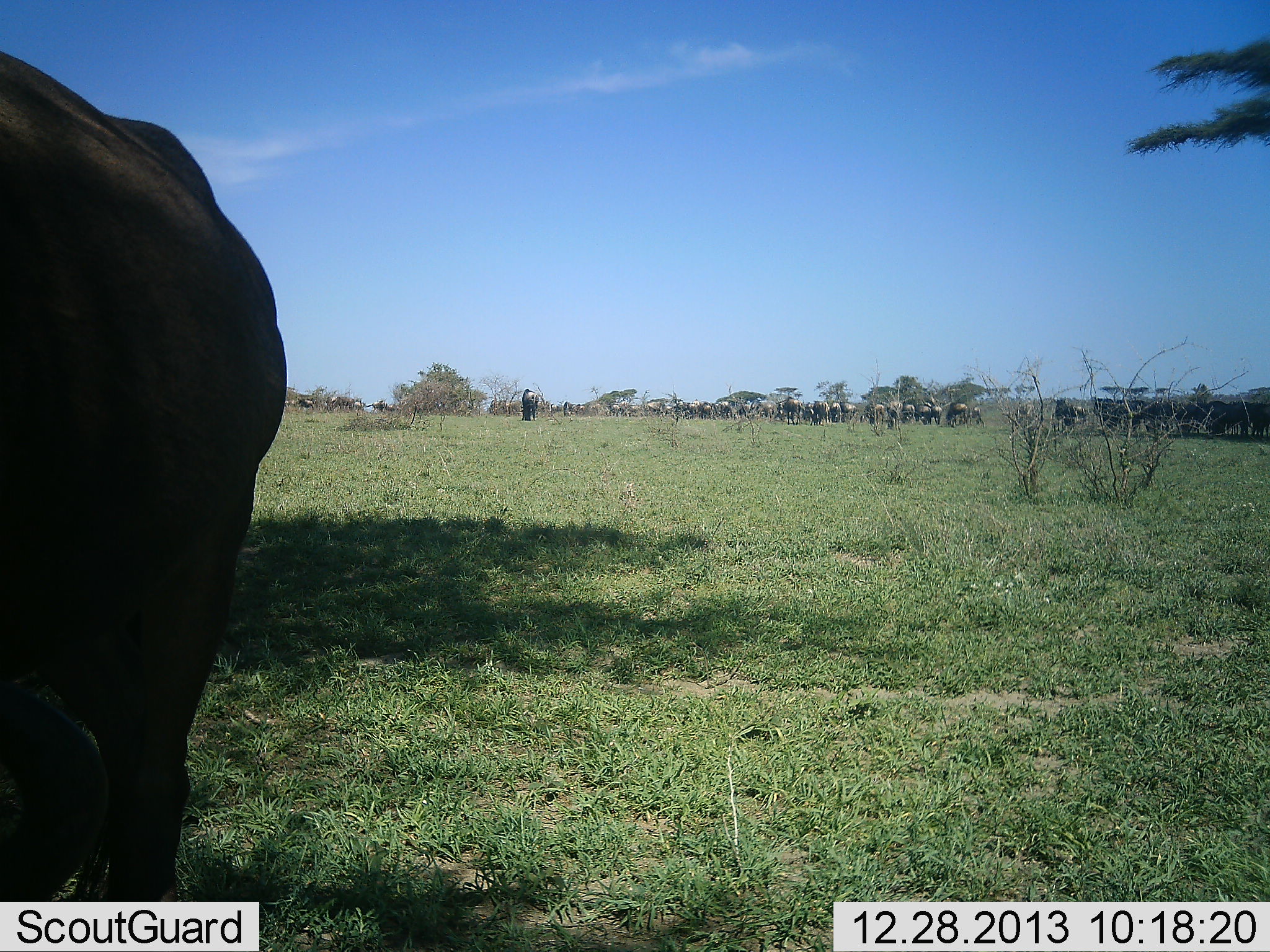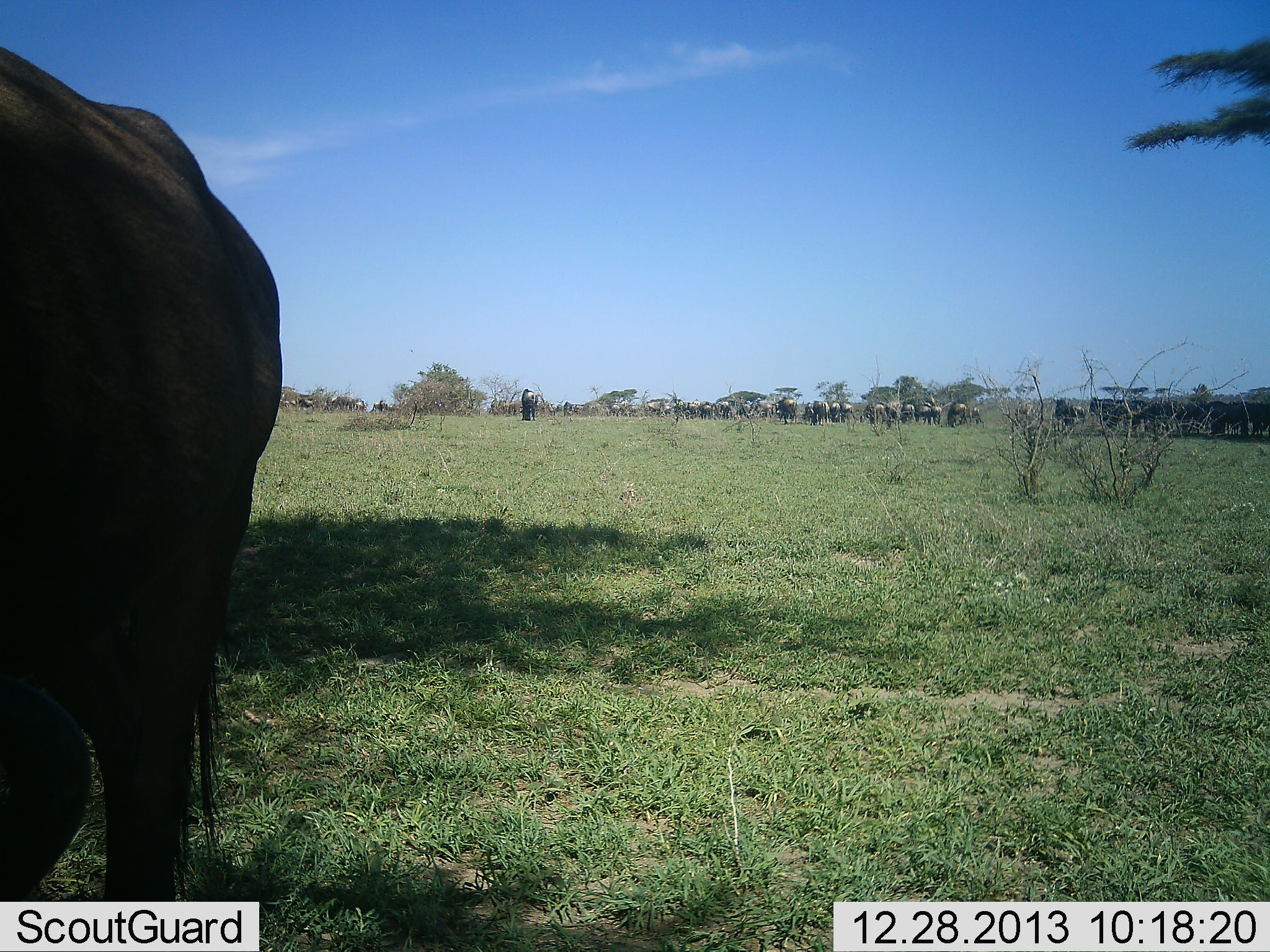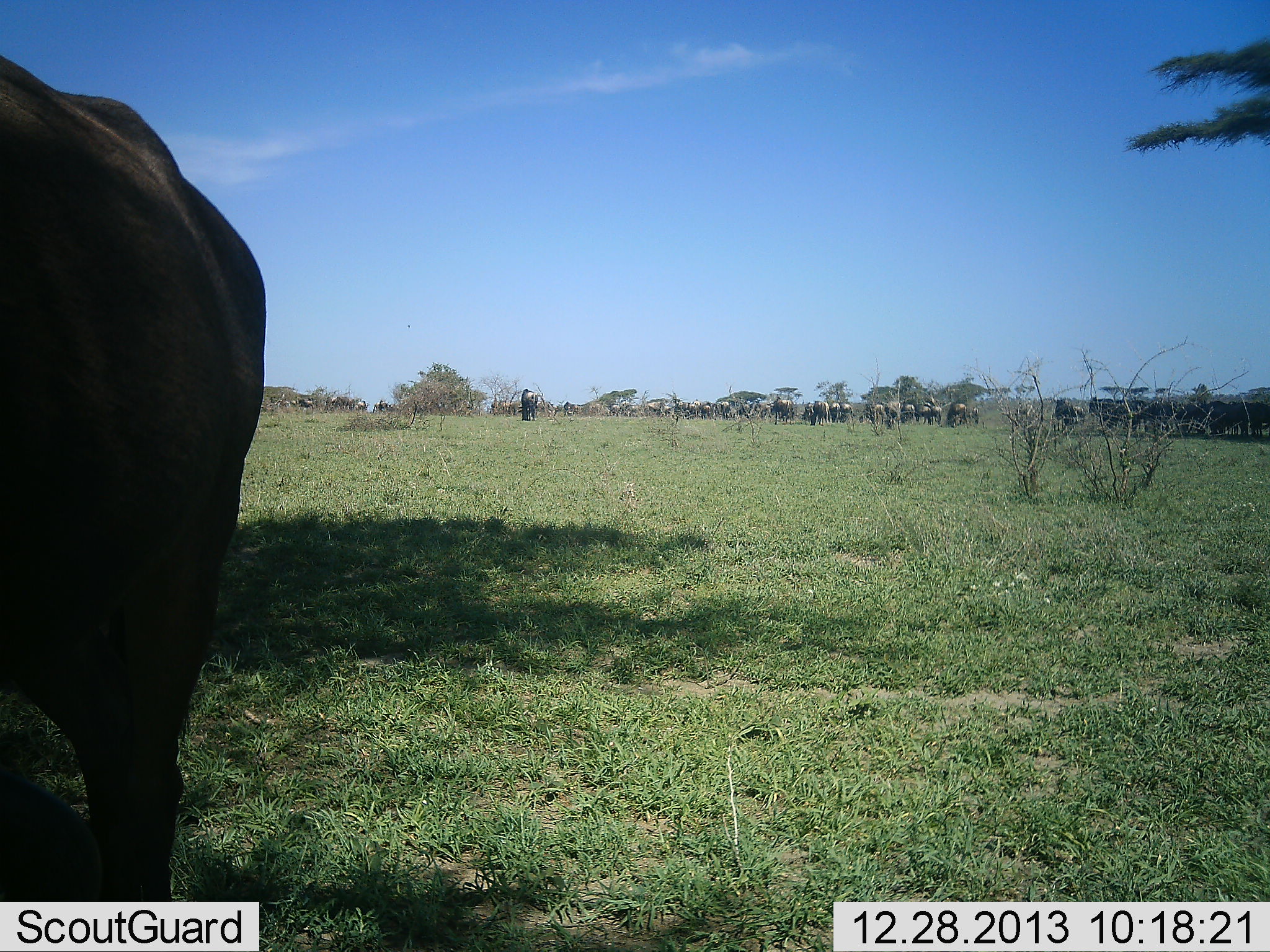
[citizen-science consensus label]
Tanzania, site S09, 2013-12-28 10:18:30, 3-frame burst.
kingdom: Animalia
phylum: Chordata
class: Mammalia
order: Artiodactyla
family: Bovidae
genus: Connochaetes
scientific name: Connochaetes taurinus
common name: blue wildebeest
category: wildebeest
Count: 11-50.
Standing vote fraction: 58%.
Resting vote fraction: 17%.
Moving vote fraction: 42%.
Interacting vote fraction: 0%.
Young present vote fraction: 0%.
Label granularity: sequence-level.